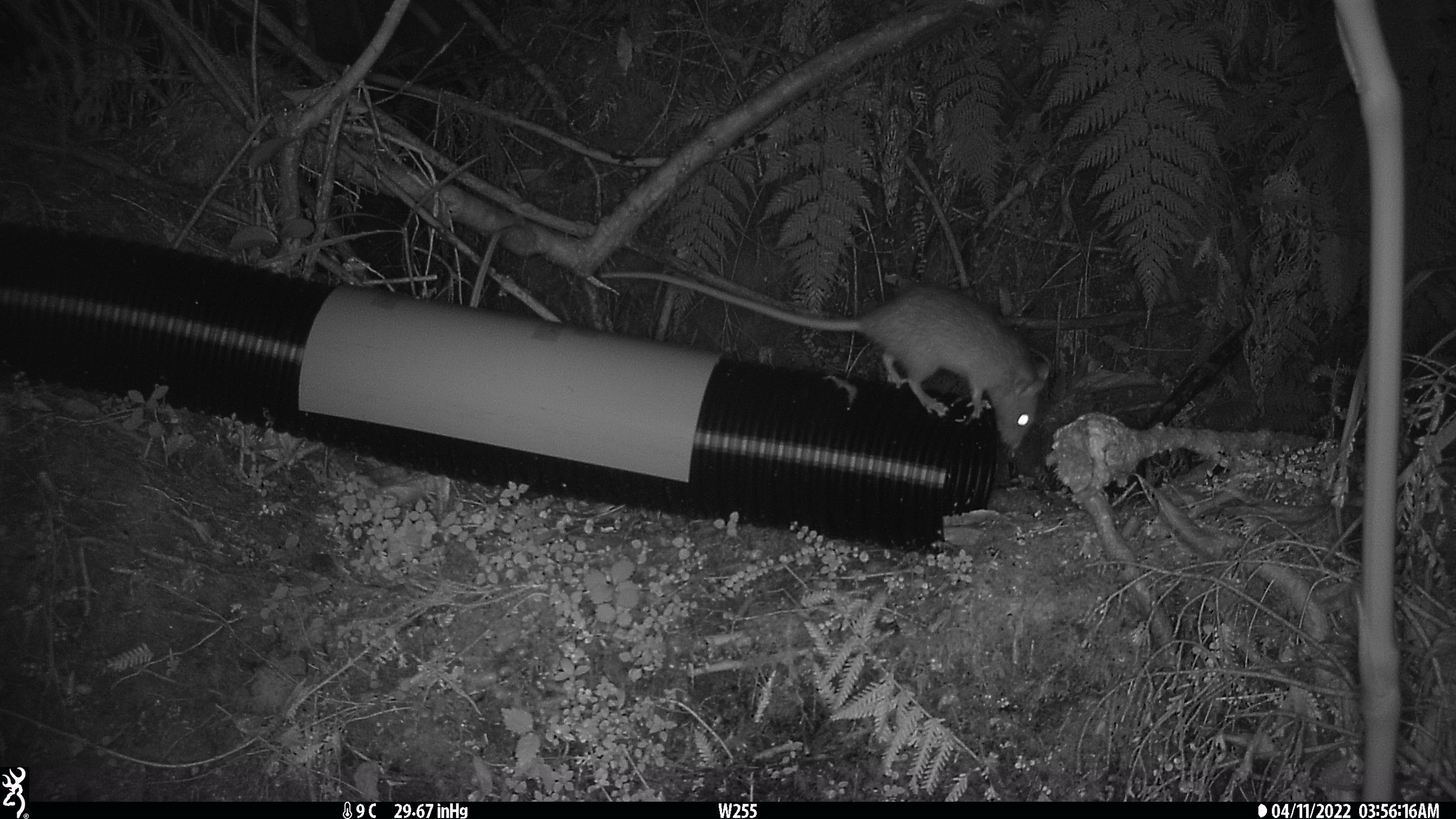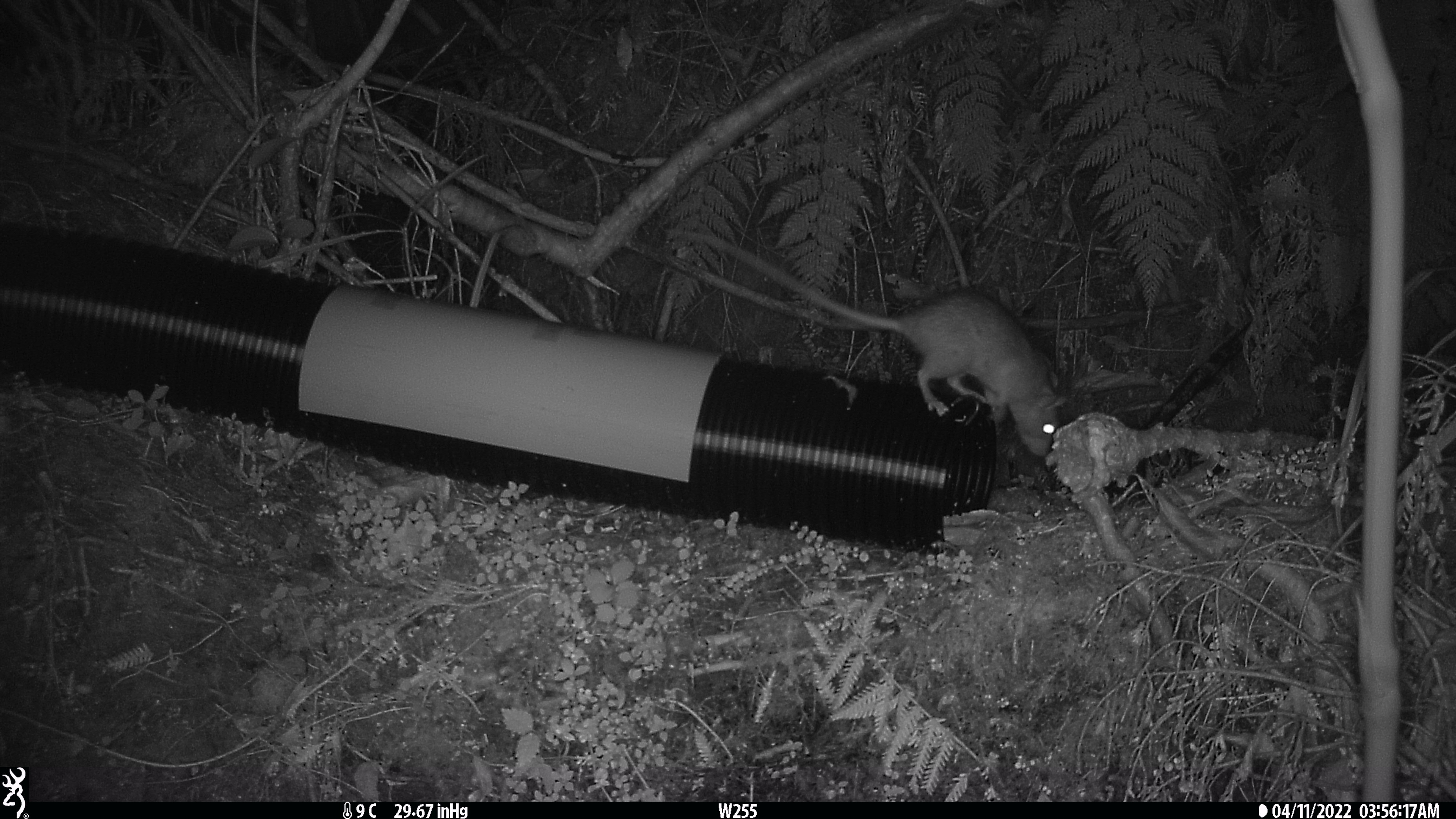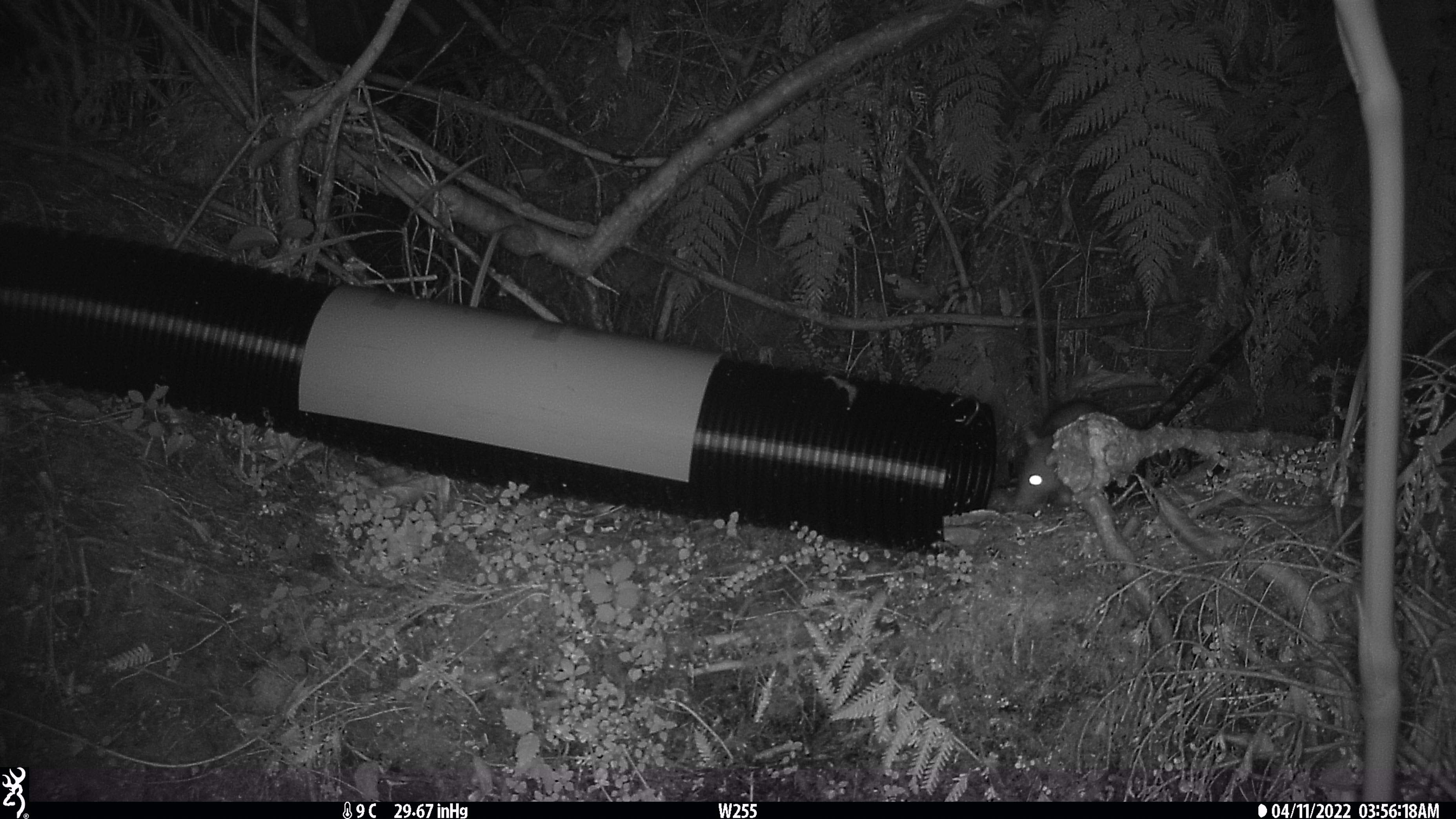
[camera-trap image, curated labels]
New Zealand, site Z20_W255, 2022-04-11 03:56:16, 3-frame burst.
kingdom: Animalia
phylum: Chordata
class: Mammalia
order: Rodentia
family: Muridae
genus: Rattus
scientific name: Rattus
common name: rat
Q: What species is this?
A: Rat (Rattus).